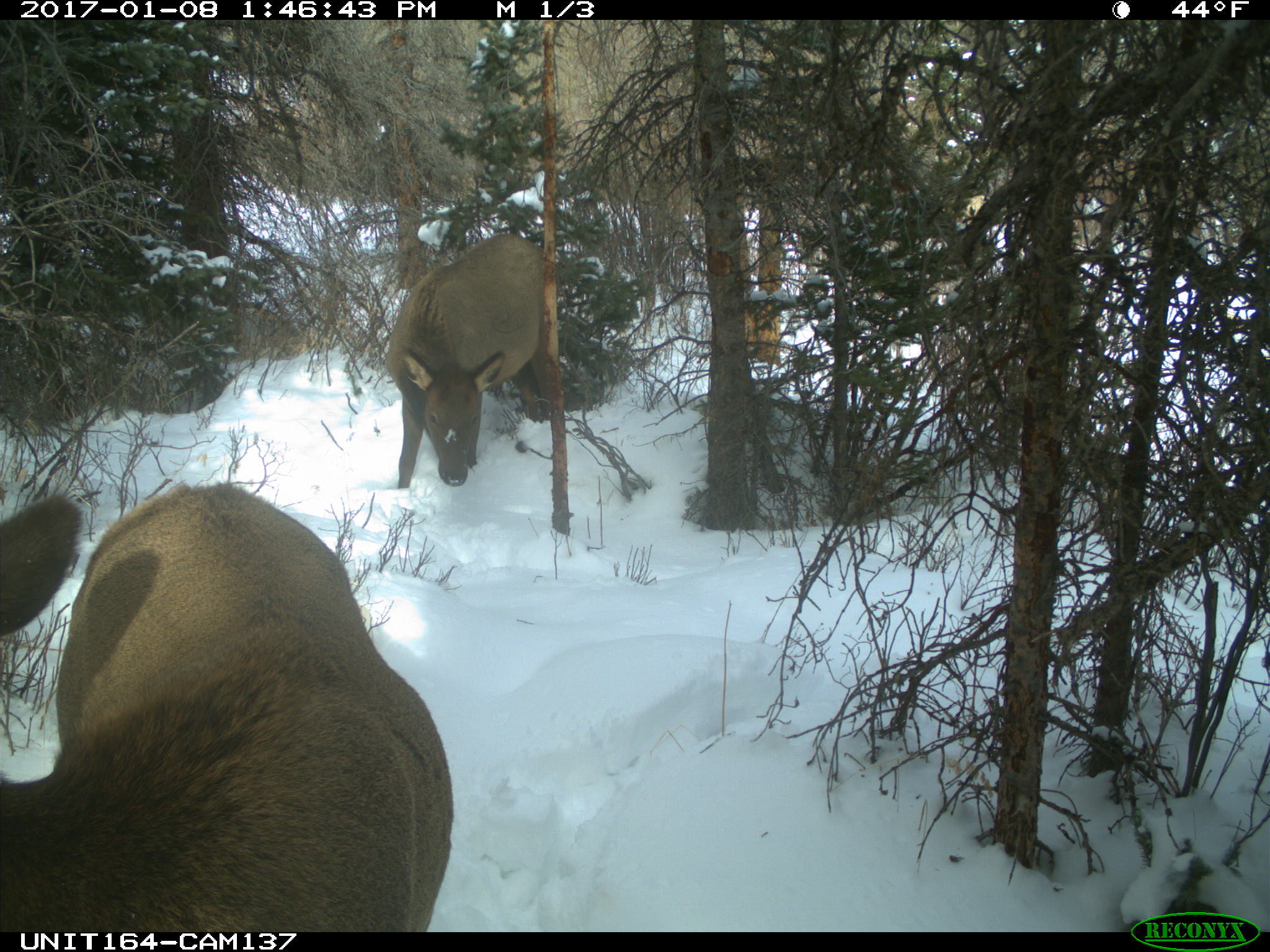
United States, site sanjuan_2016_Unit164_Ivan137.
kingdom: Animalia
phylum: Chordata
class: Mammalia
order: Artiodactyla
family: Cervidae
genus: Cervus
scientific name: Cervus elaphus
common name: red deer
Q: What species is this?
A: Cervus elaphus (red deer).